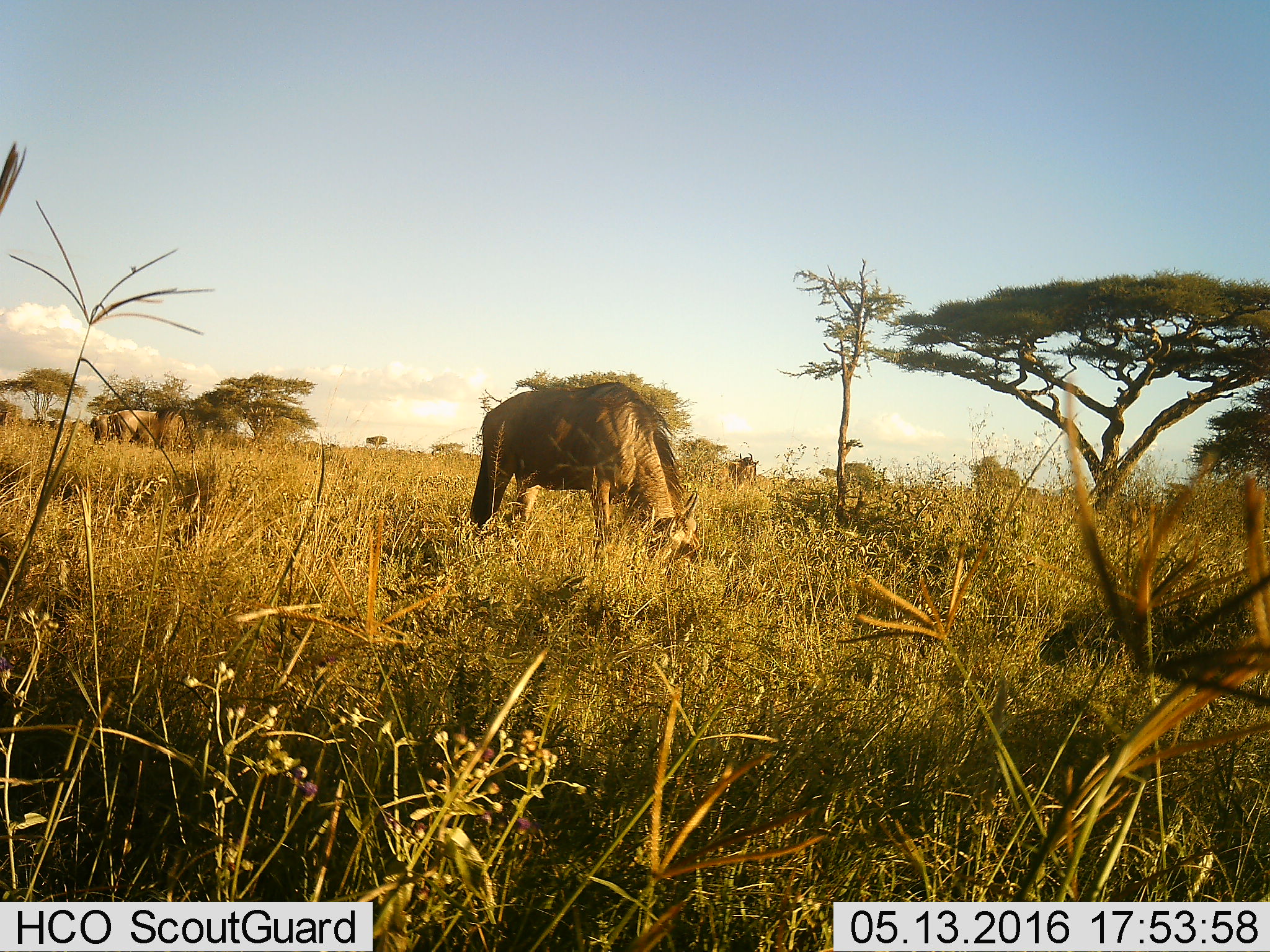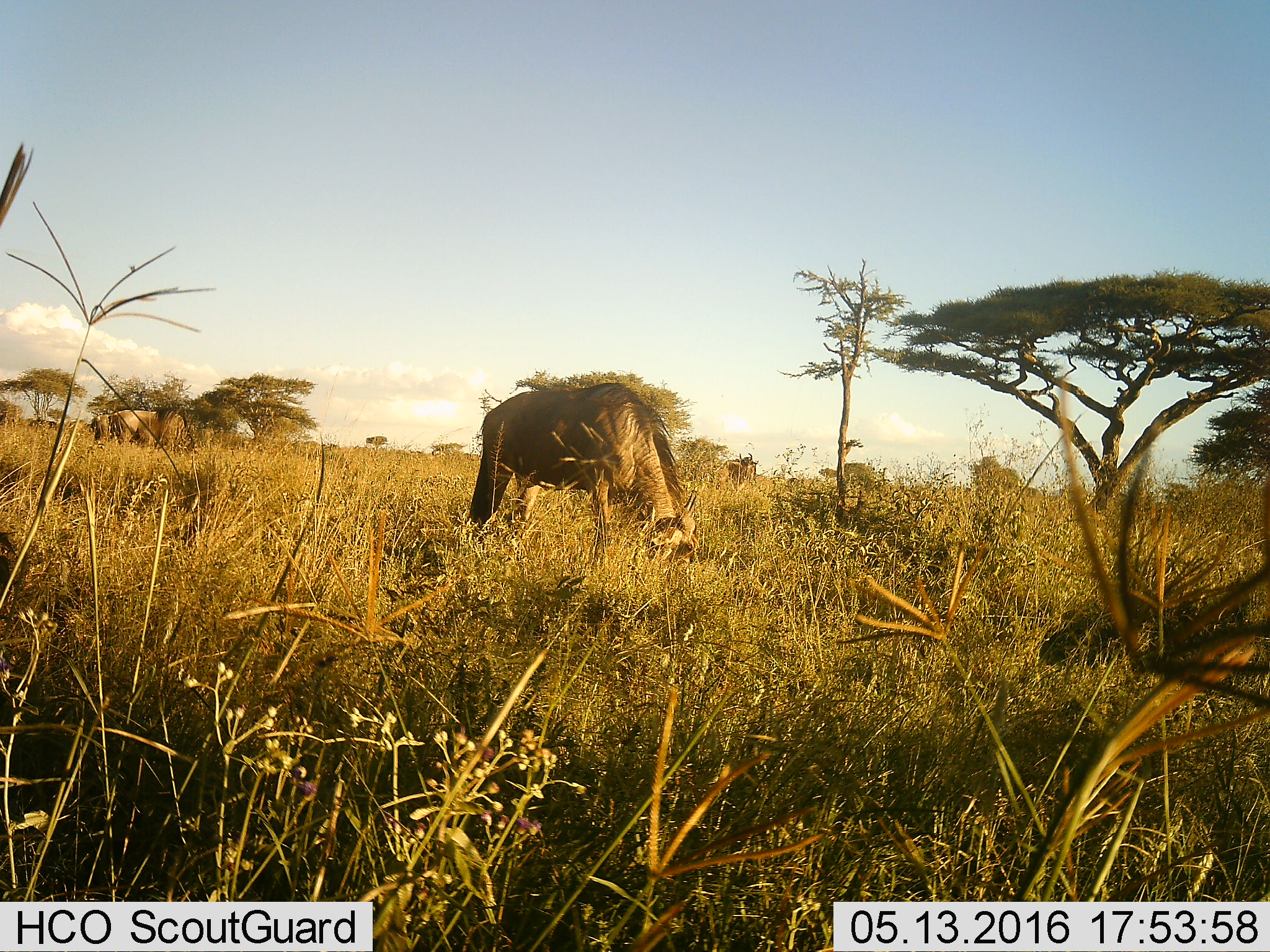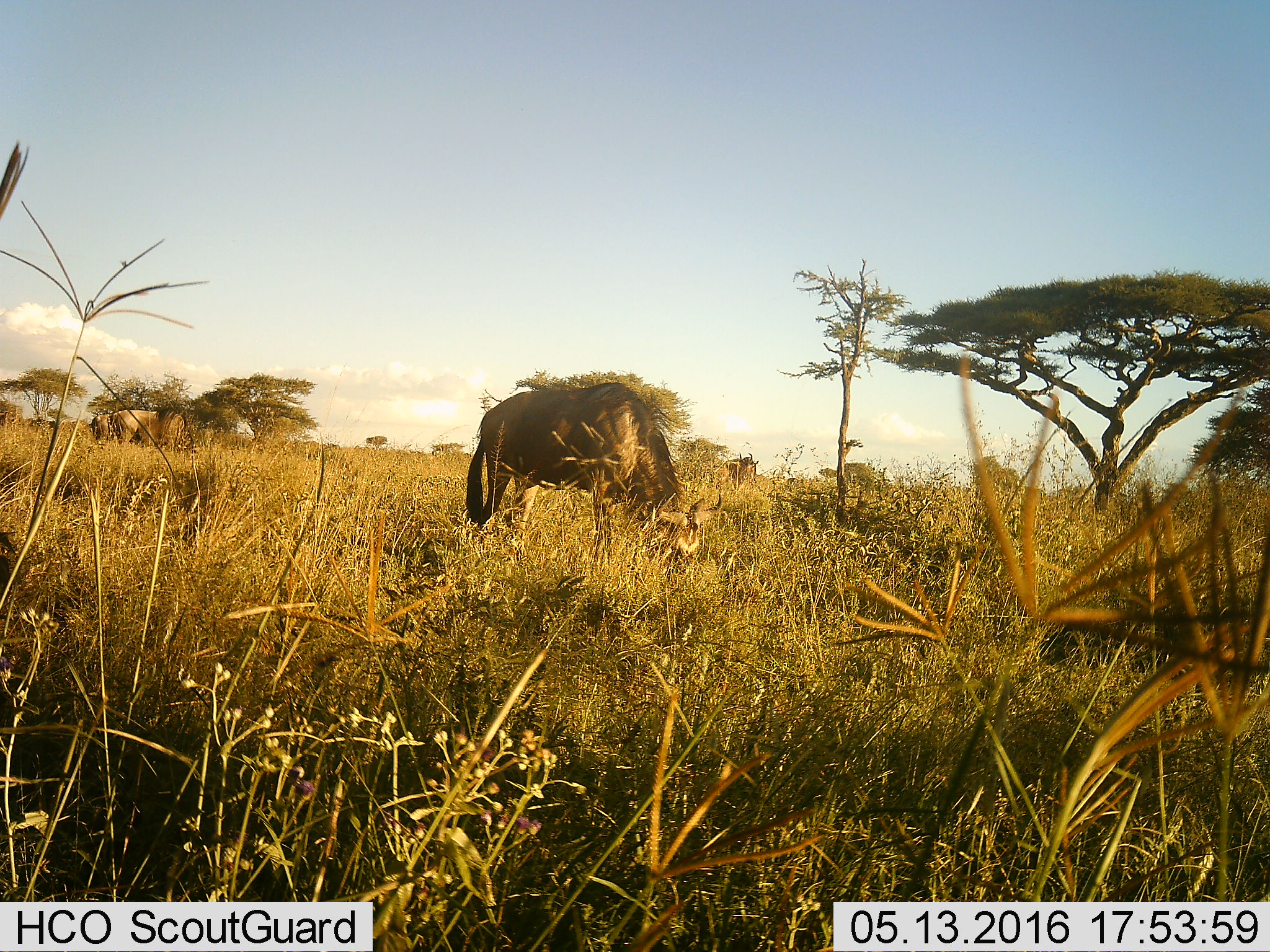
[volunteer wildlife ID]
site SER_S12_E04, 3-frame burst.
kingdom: Animalia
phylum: Chordata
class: Mammalia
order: Artiodactyla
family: Bovidae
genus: Connochaetes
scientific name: Connochaetes taurinus taurinus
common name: blue wildebeest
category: wildebeestblue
Wildebeestblue (blue wildebeest) (Connochaetes taurinus taurinus), count 7. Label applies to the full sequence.